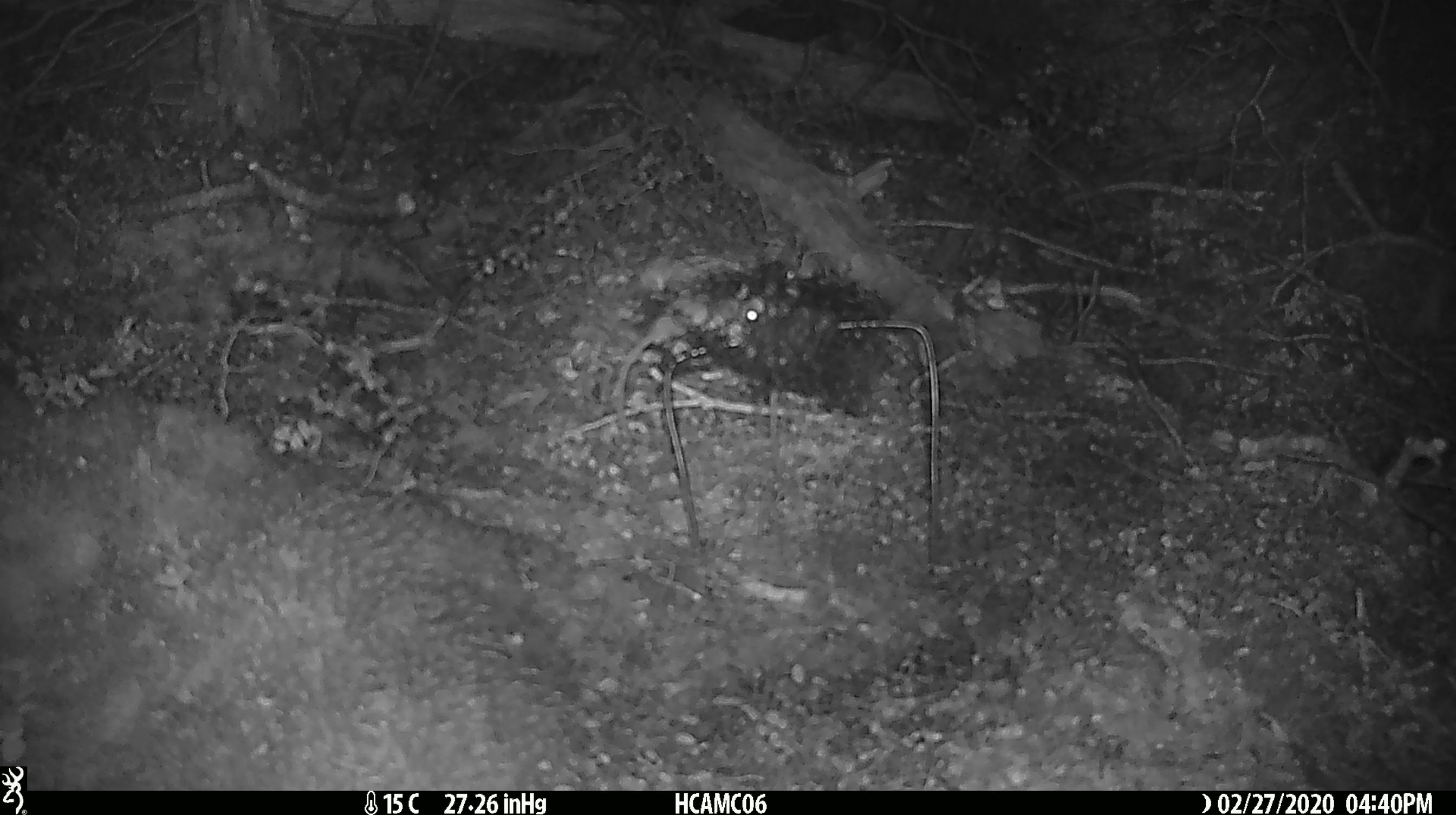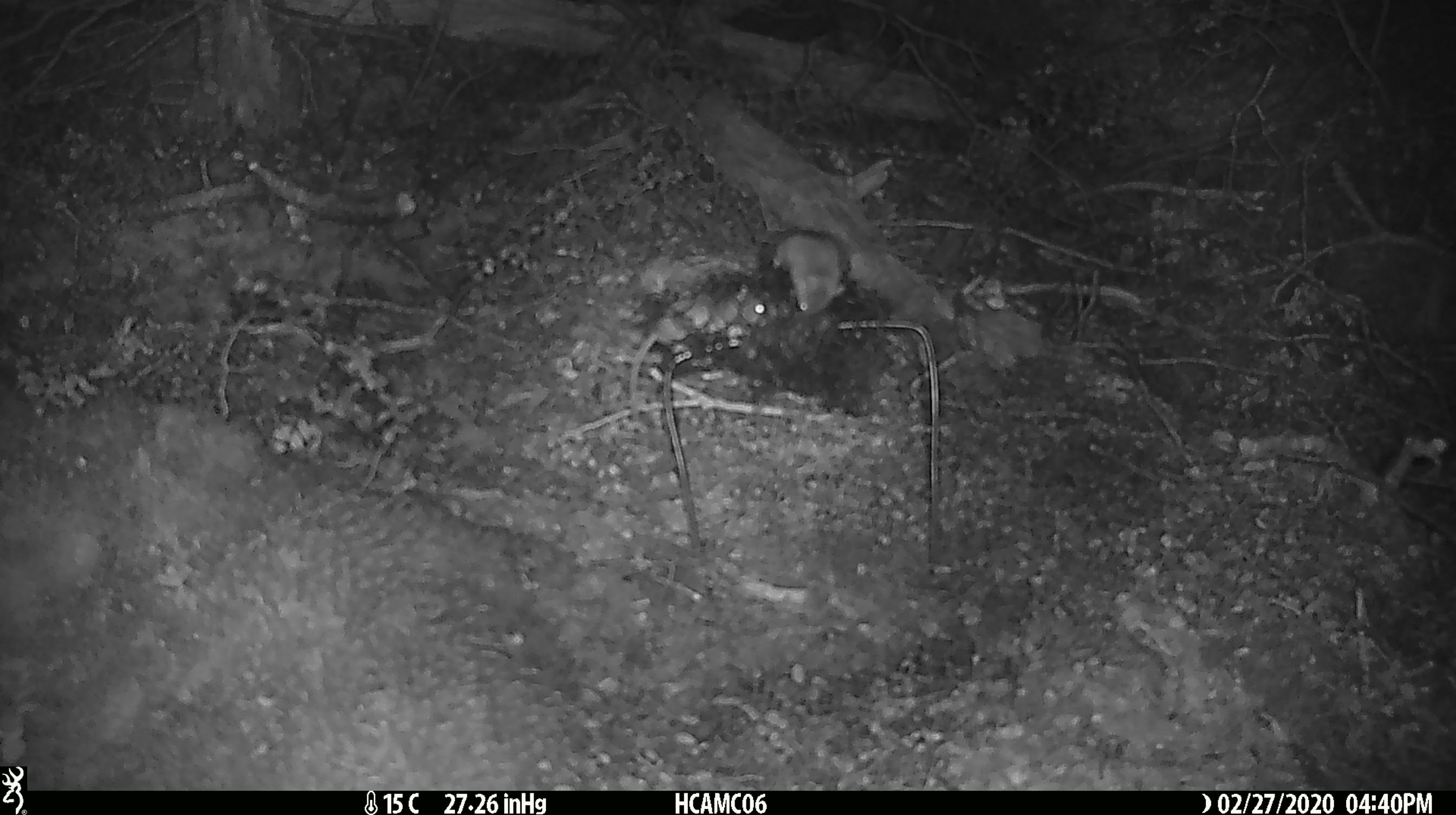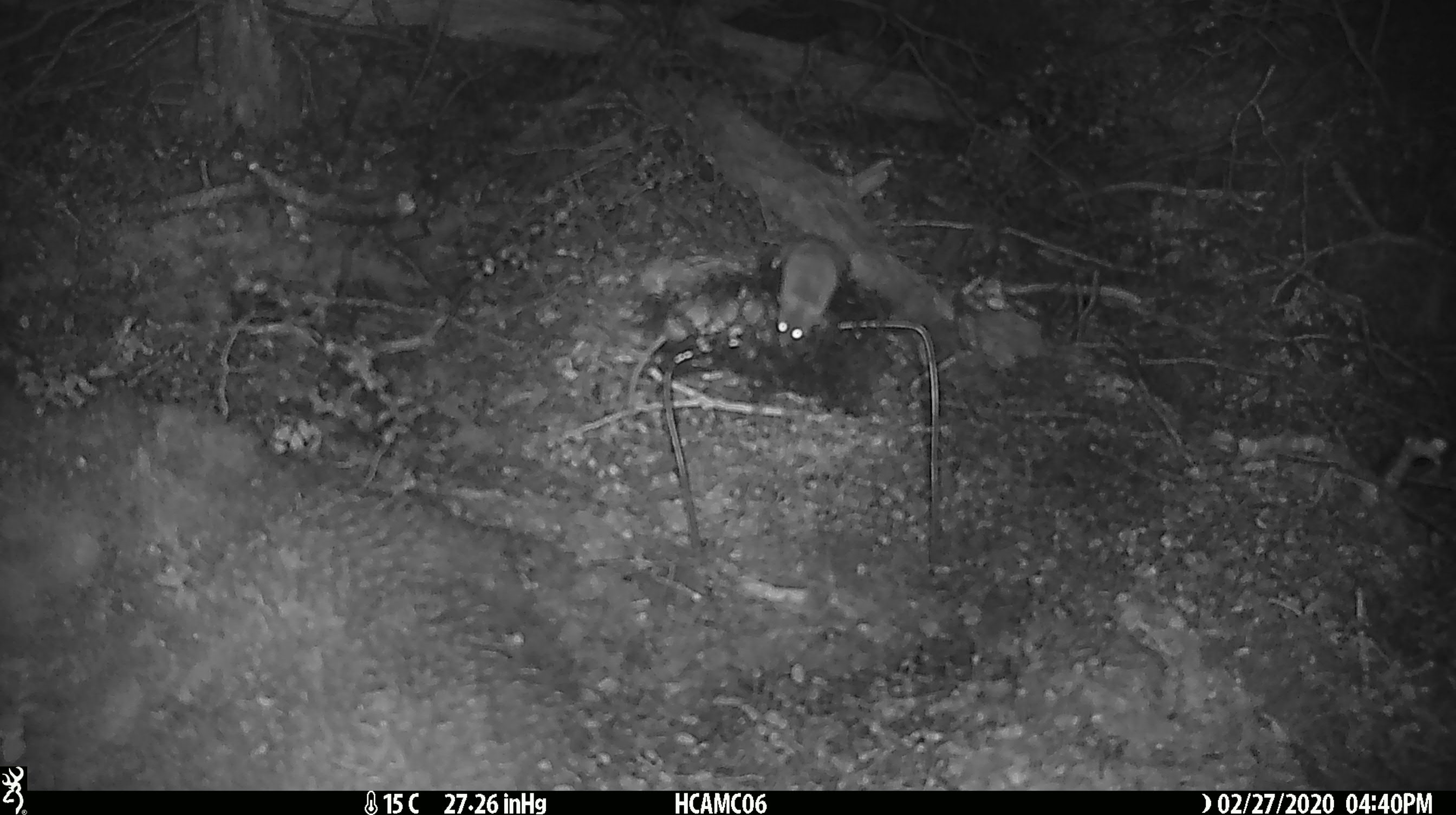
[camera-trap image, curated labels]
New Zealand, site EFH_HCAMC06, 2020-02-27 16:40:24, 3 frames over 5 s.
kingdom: Animalia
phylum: Chordata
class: Mammalia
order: Rodentia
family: Muridae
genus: Mus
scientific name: Mus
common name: mouse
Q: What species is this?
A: Mouse (Mus).